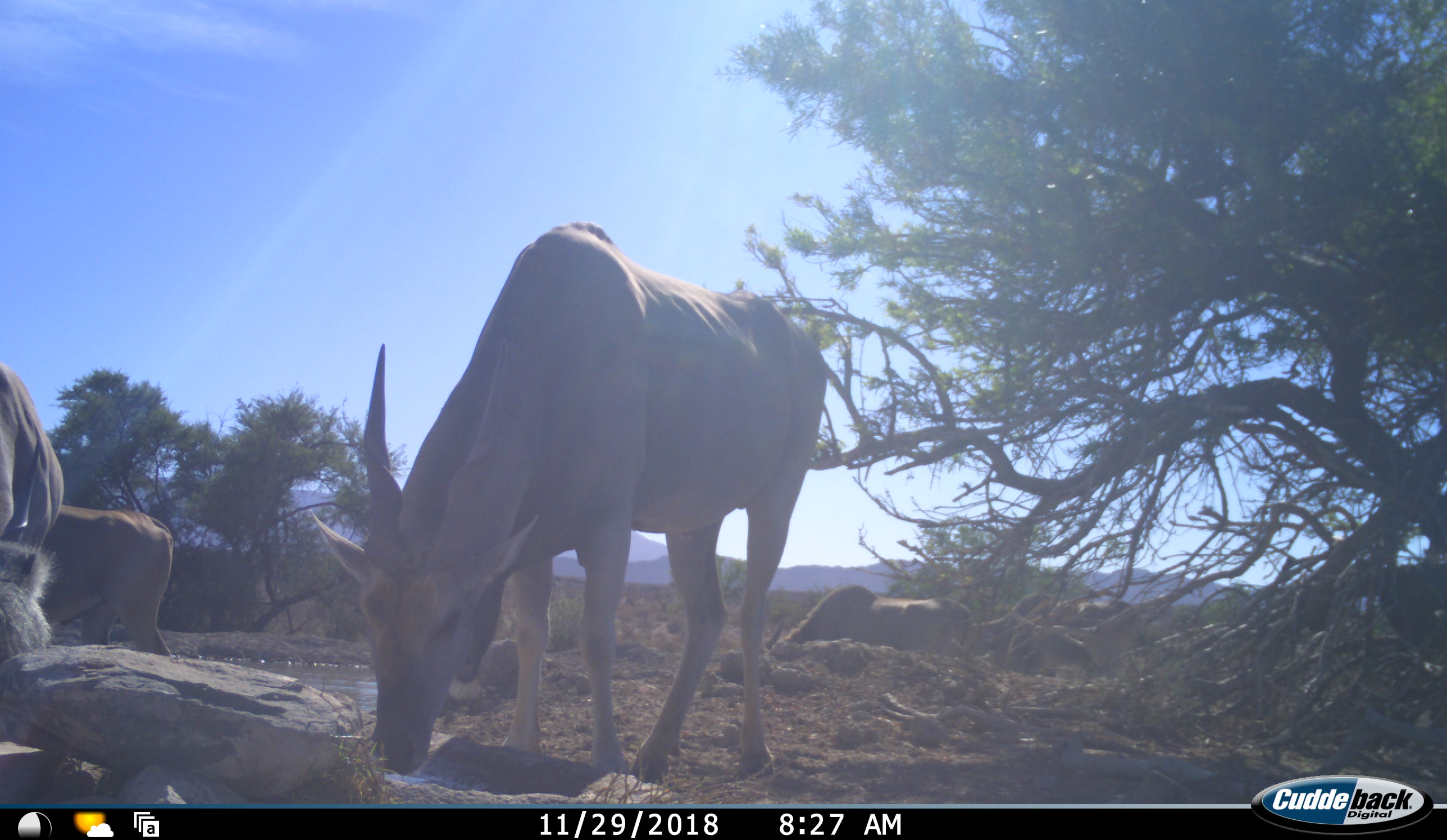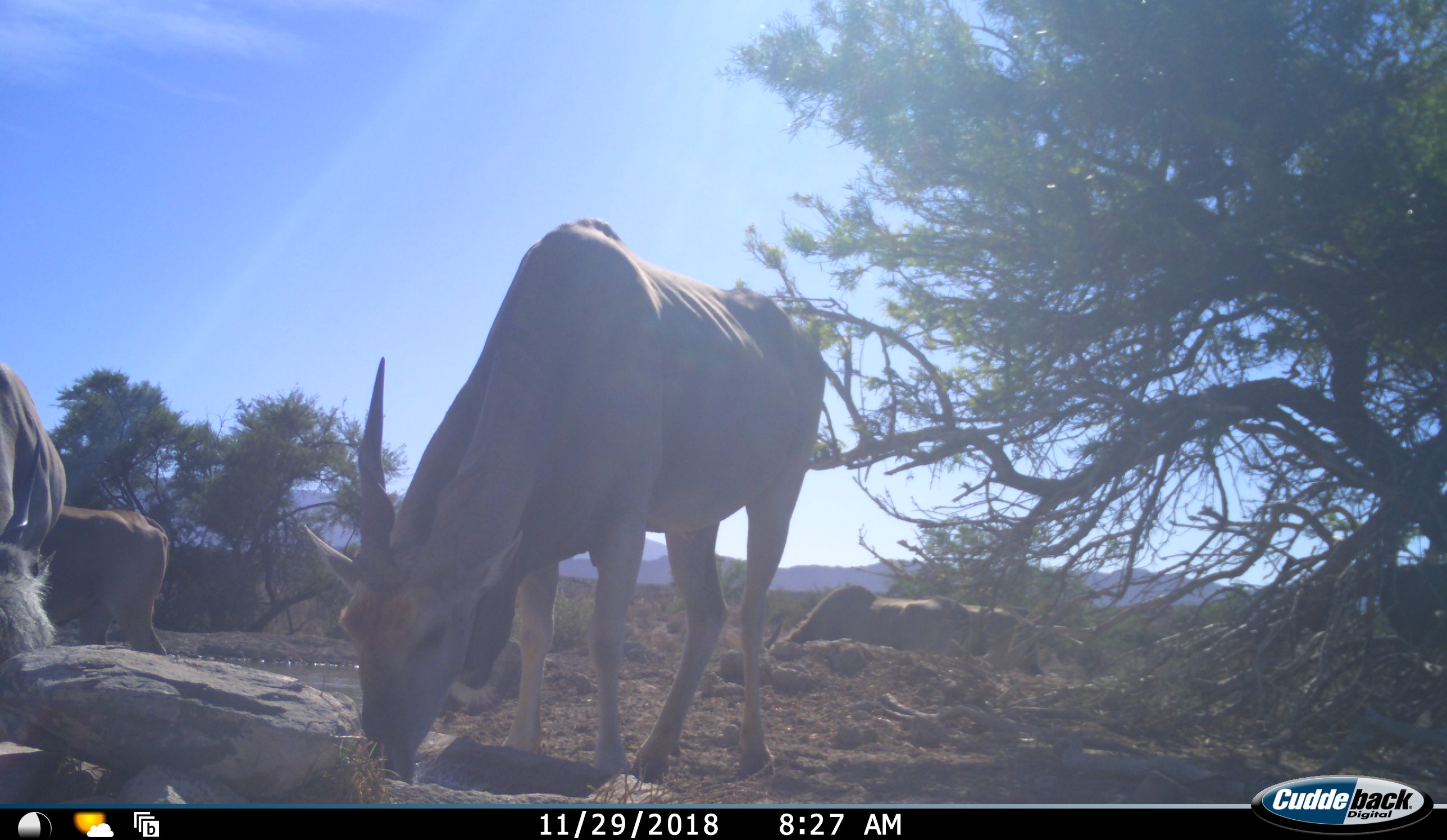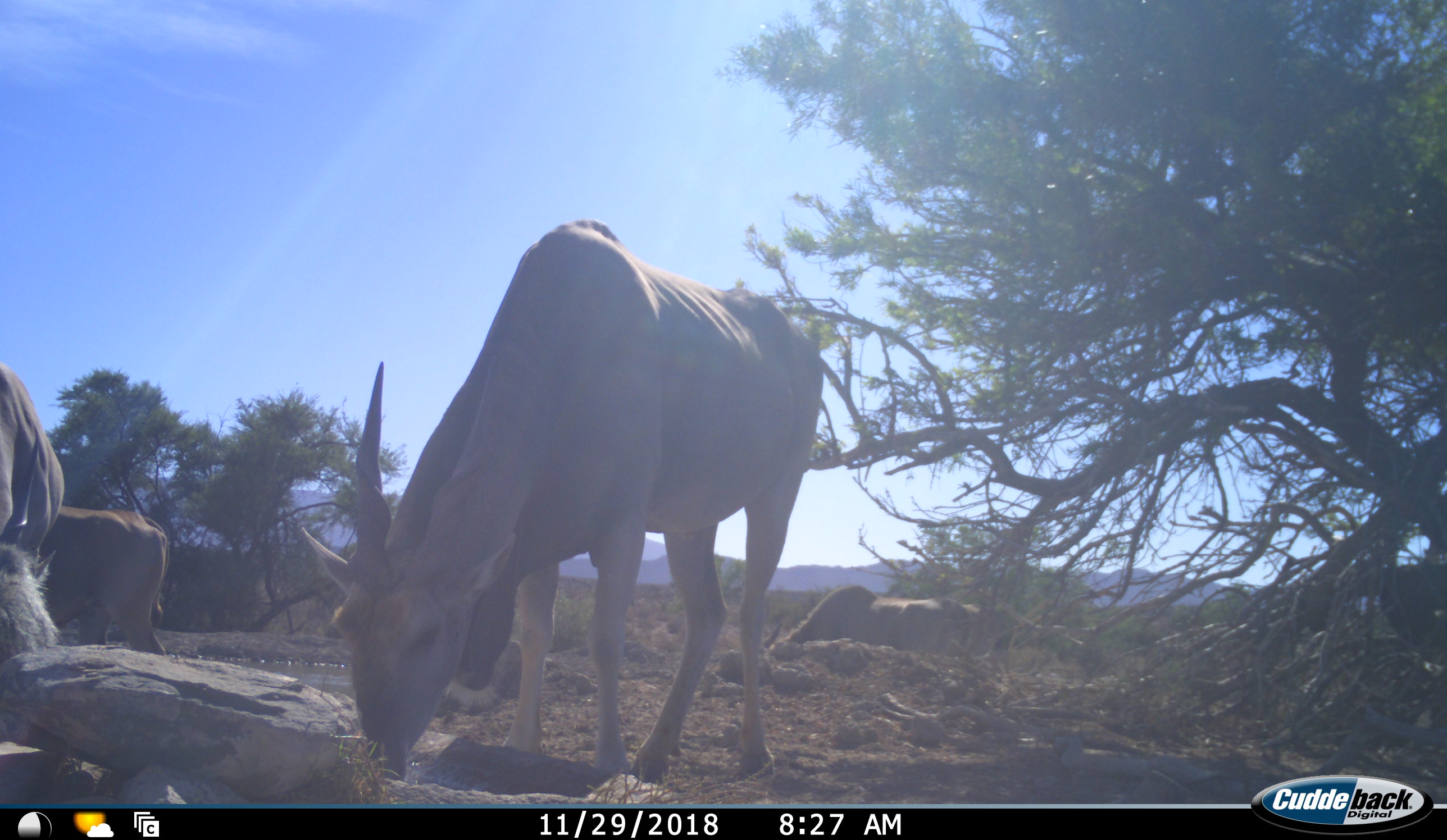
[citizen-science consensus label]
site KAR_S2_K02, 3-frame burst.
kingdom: Animalia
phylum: Chordata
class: Mammalia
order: Artiodactyla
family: Bovidae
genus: Tragelaphus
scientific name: Tragelaphus oryx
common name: eland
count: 5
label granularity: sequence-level